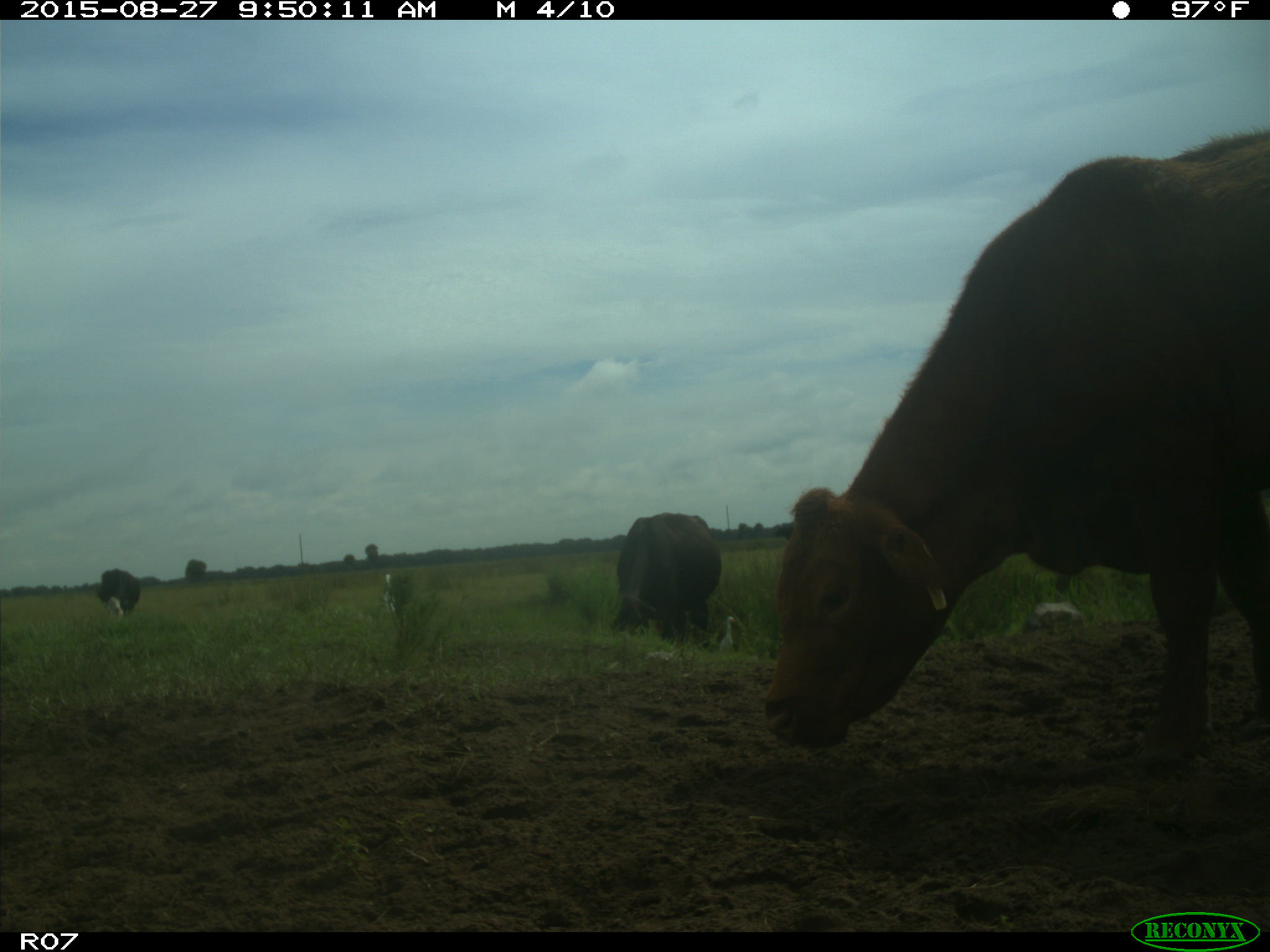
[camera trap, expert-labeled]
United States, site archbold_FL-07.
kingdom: Animalia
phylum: Chordata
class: Mammalia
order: Artiodactyla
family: Bovidae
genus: Bos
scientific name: Bos taurus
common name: domestic cow